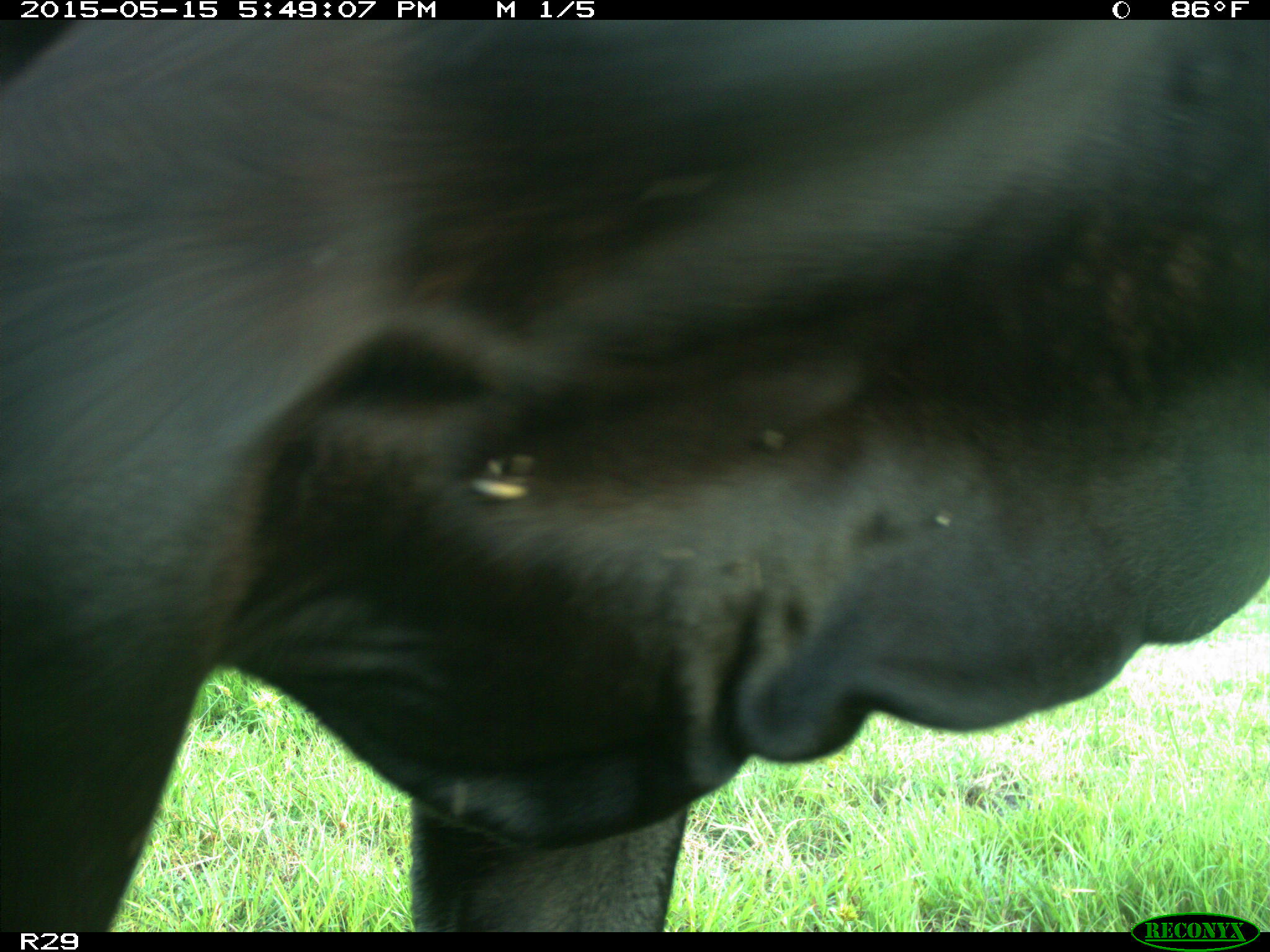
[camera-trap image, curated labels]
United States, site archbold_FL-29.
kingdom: Animalia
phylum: Chordata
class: Mammalia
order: Artiodactyla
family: Bovidae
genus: Bos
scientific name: Bos taurus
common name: domestic cow